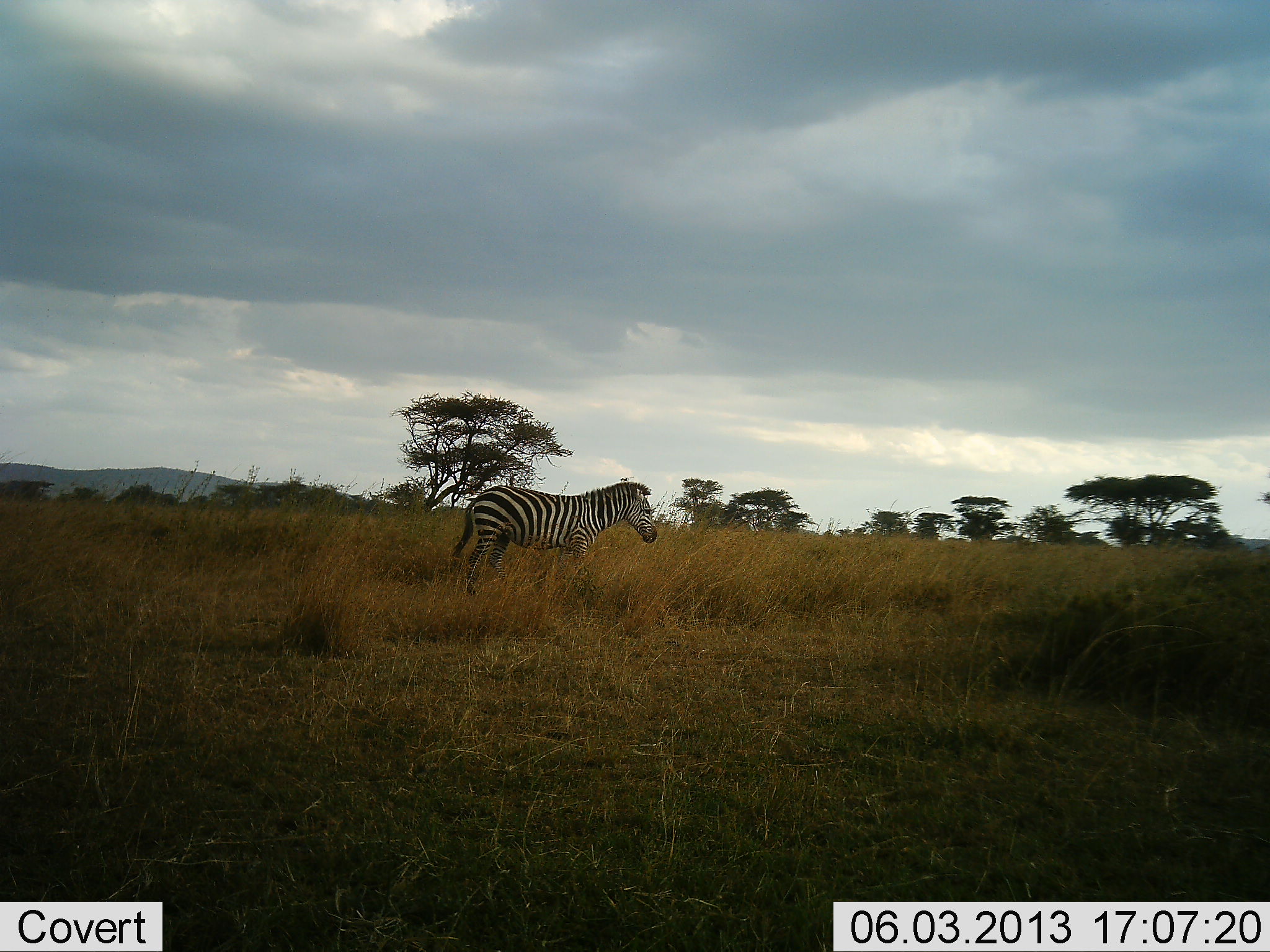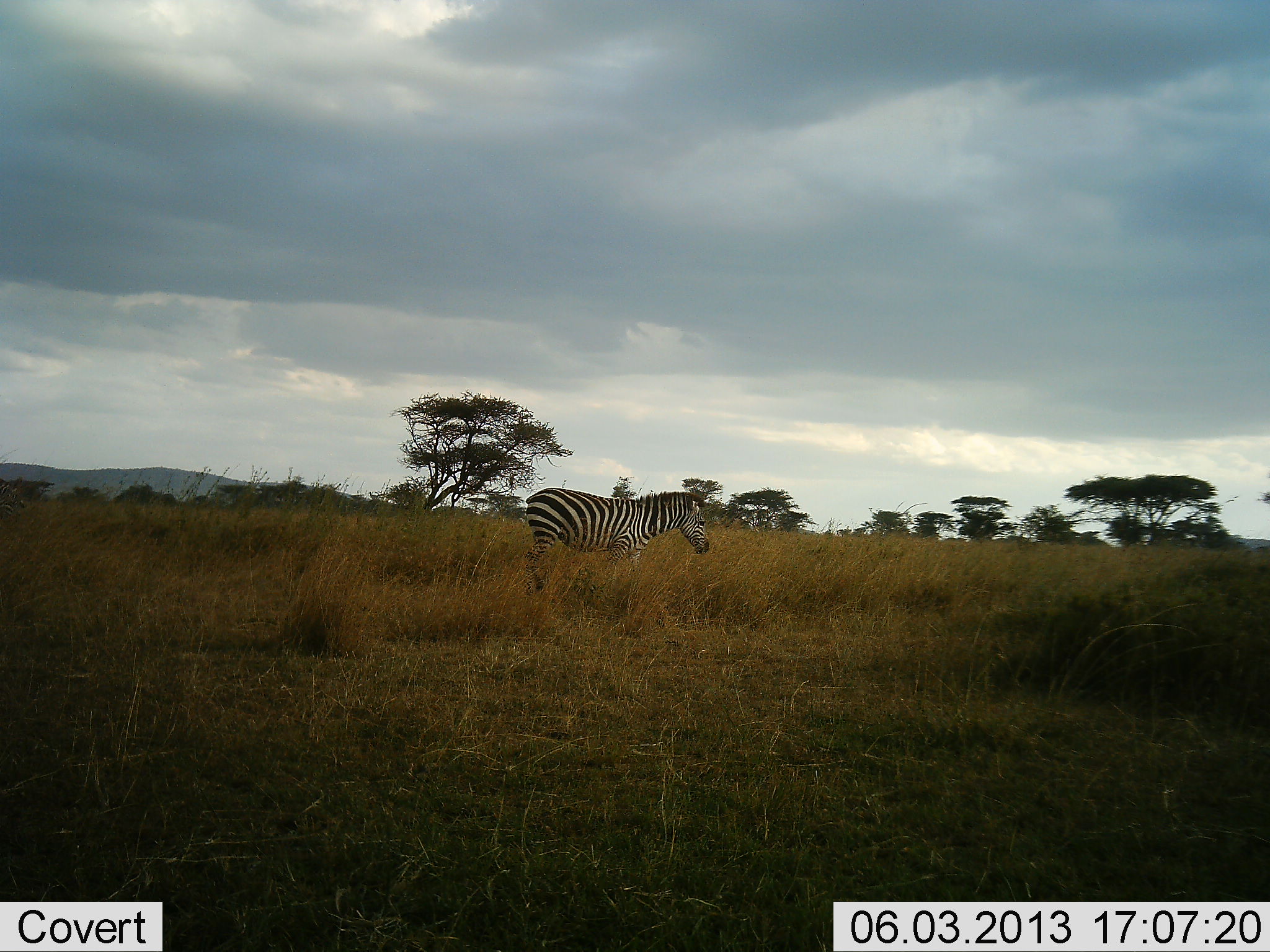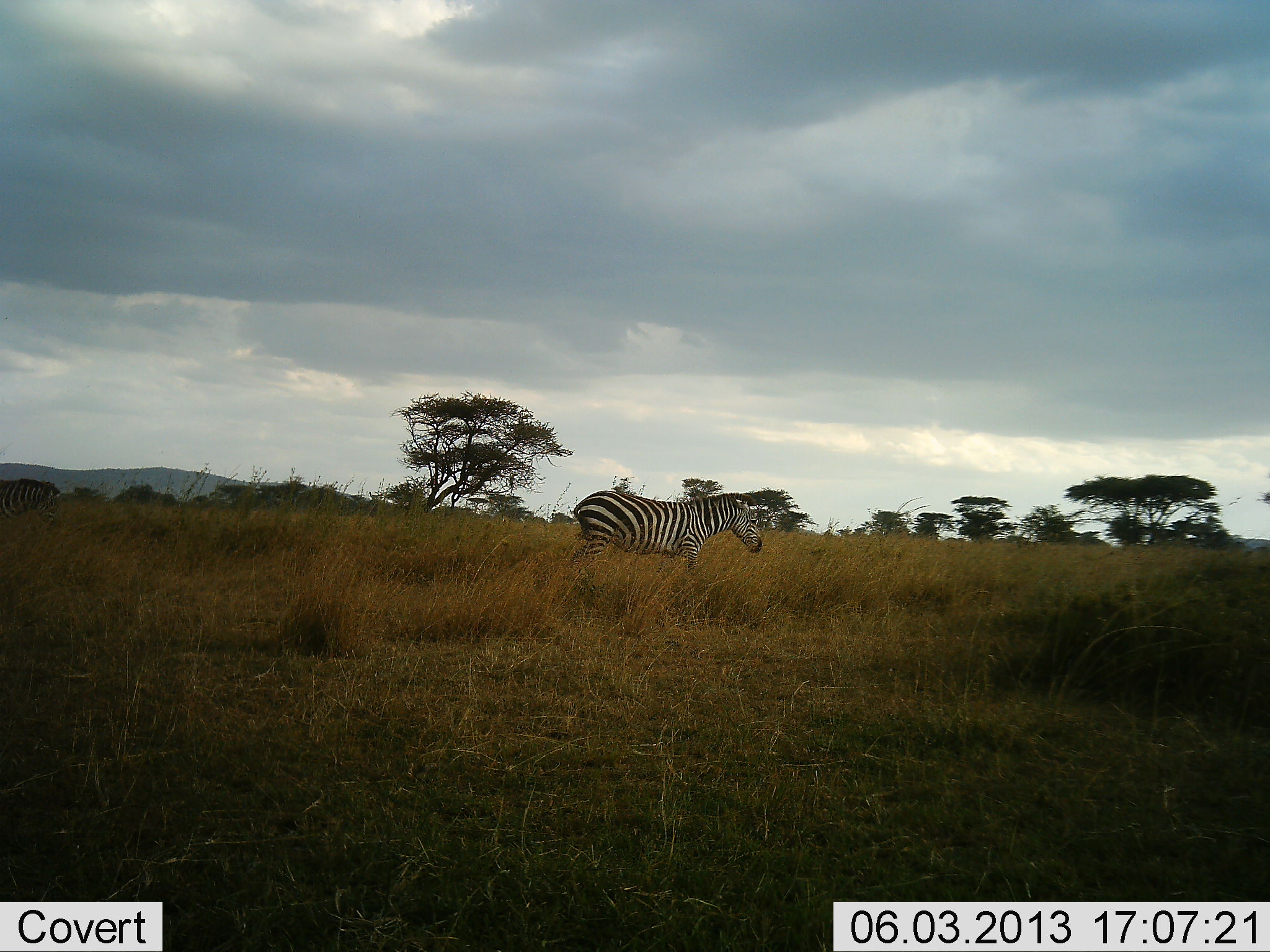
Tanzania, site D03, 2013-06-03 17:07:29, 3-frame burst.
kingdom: Animalia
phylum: Chordata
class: Mammalia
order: Perissodactyla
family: Equidae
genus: Equus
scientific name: Equus quagga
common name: plains zebra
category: zebra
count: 1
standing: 39%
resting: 3%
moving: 65%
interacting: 0%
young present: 0%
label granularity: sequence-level